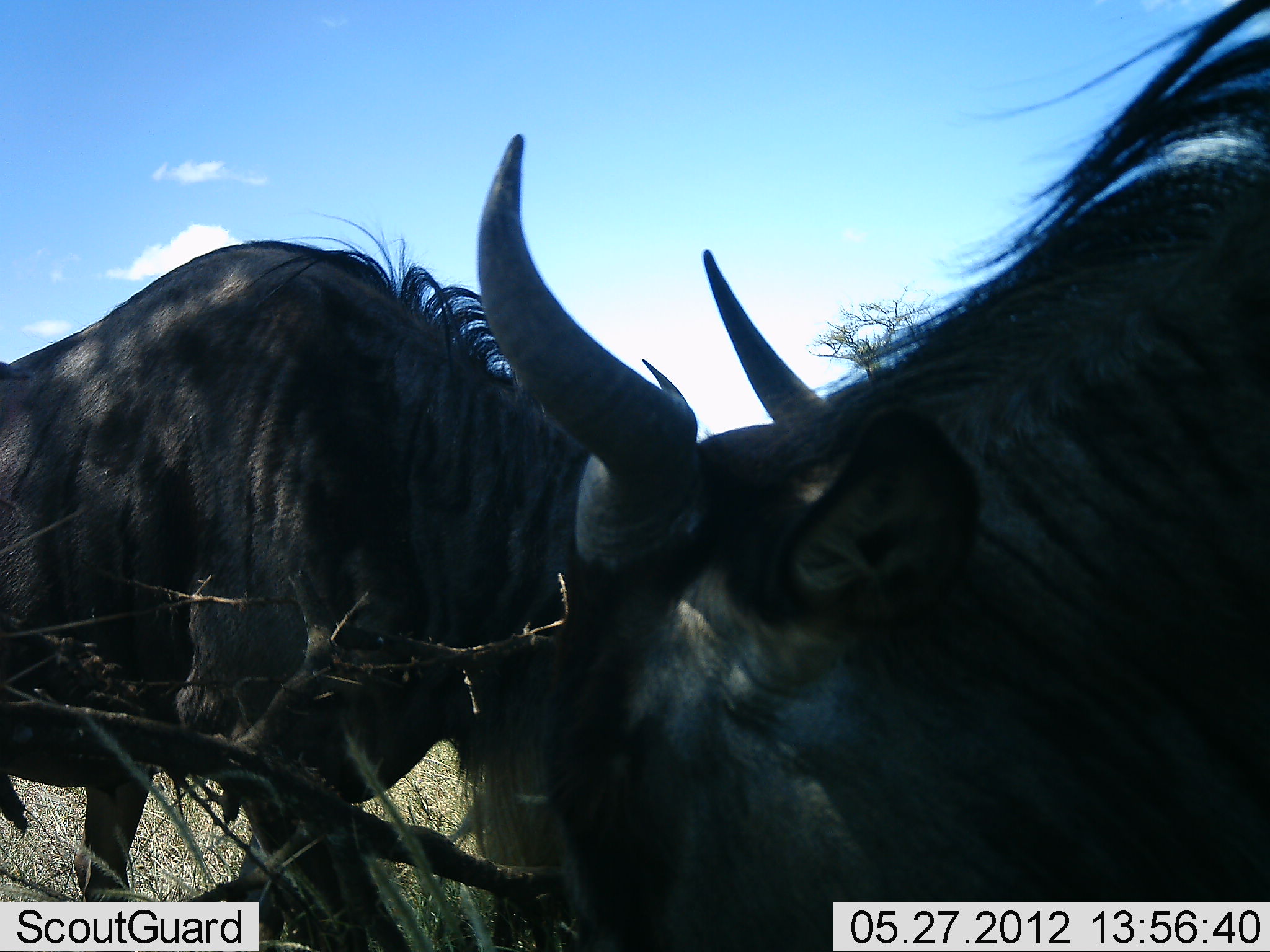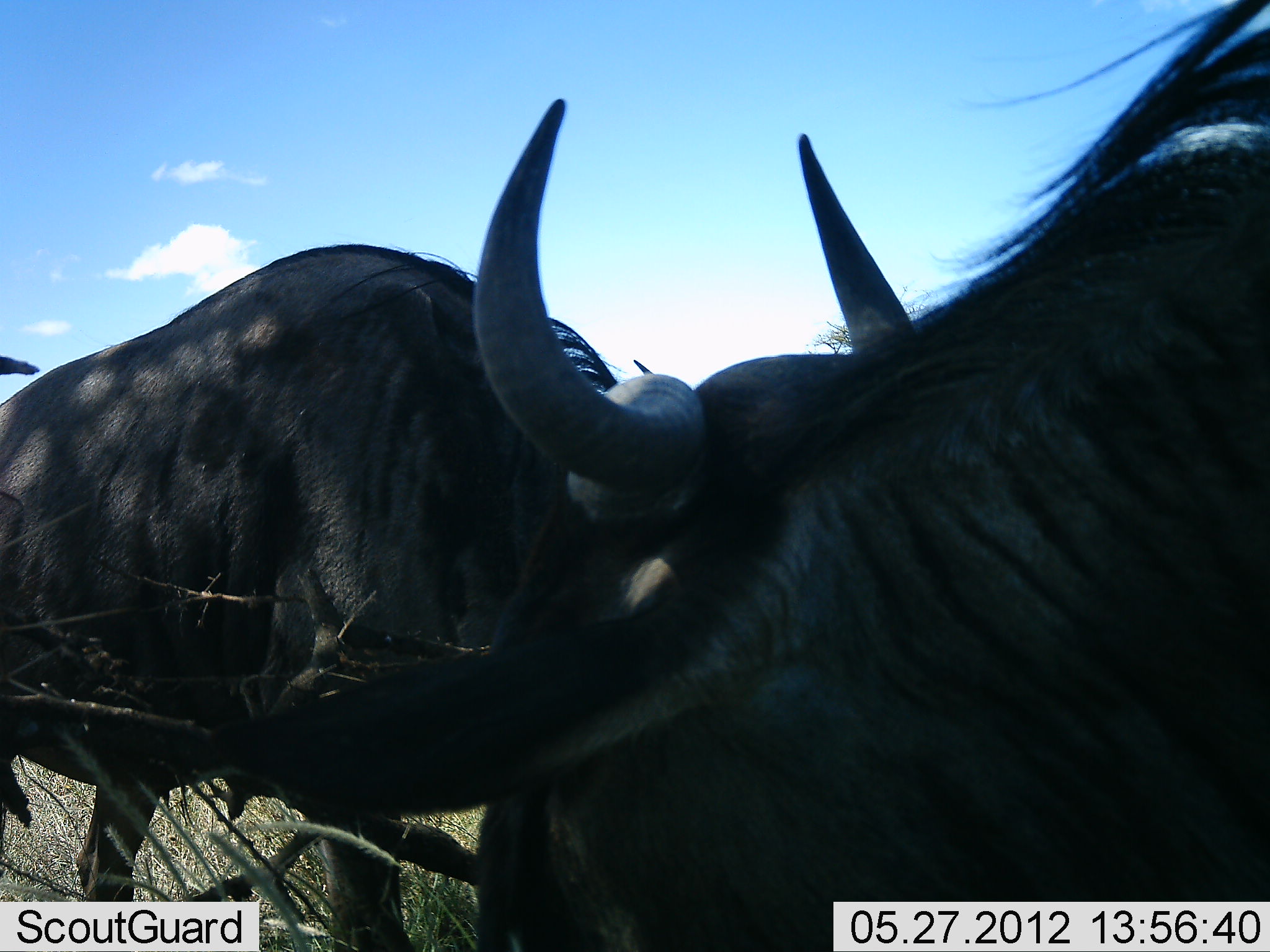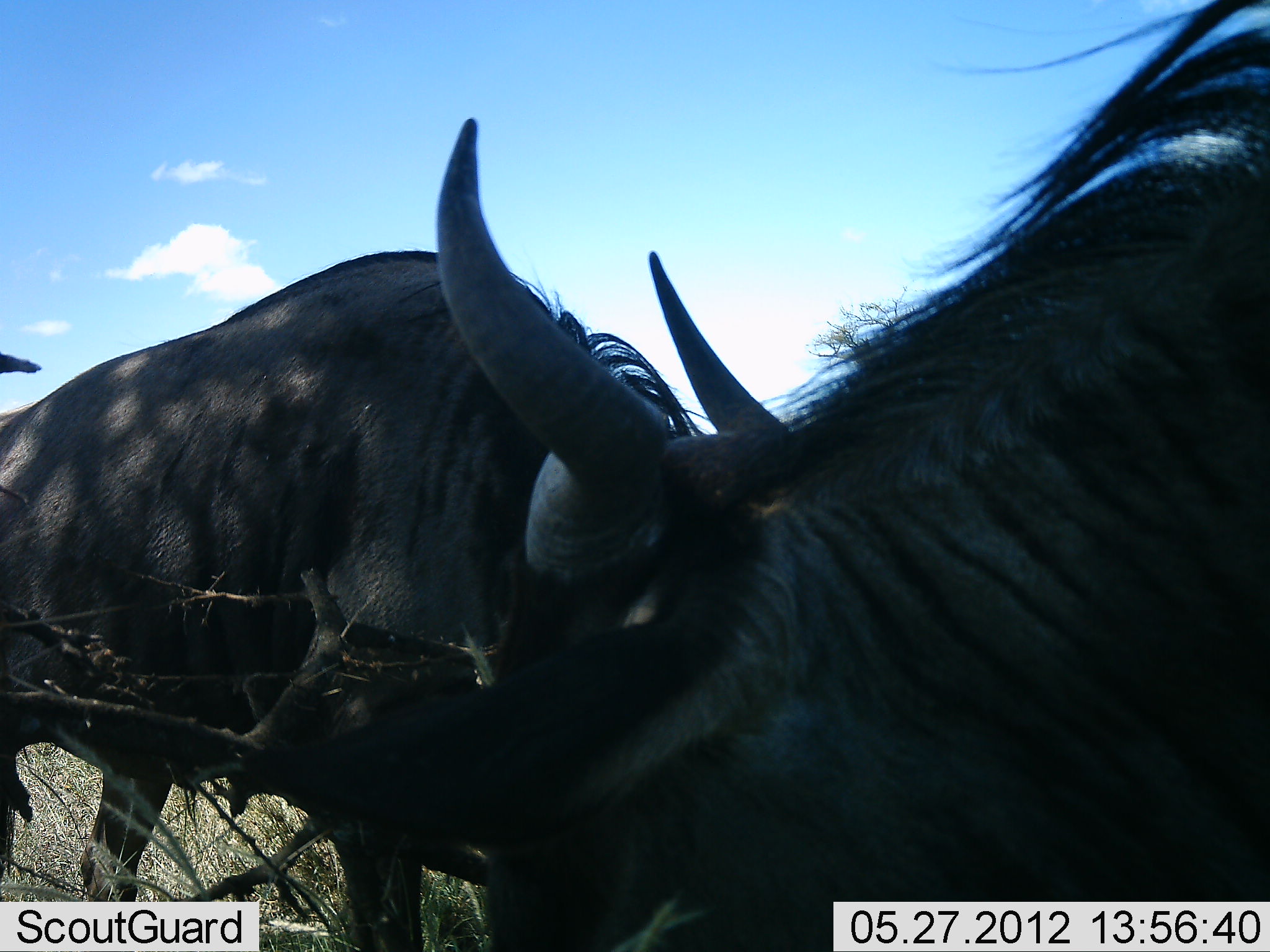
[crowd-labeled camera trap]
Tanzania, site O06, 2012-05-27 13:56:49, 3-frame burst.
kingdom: Animalia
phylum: Chordata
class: Mammalia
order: Artiodactyla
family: Bovidae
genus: Connochaetes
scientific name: Connochaetes taurinus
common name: blue wildebeest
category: wildebeest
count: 2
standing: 50%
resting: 7%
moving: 7%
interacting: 29%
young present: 0%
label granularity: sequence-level